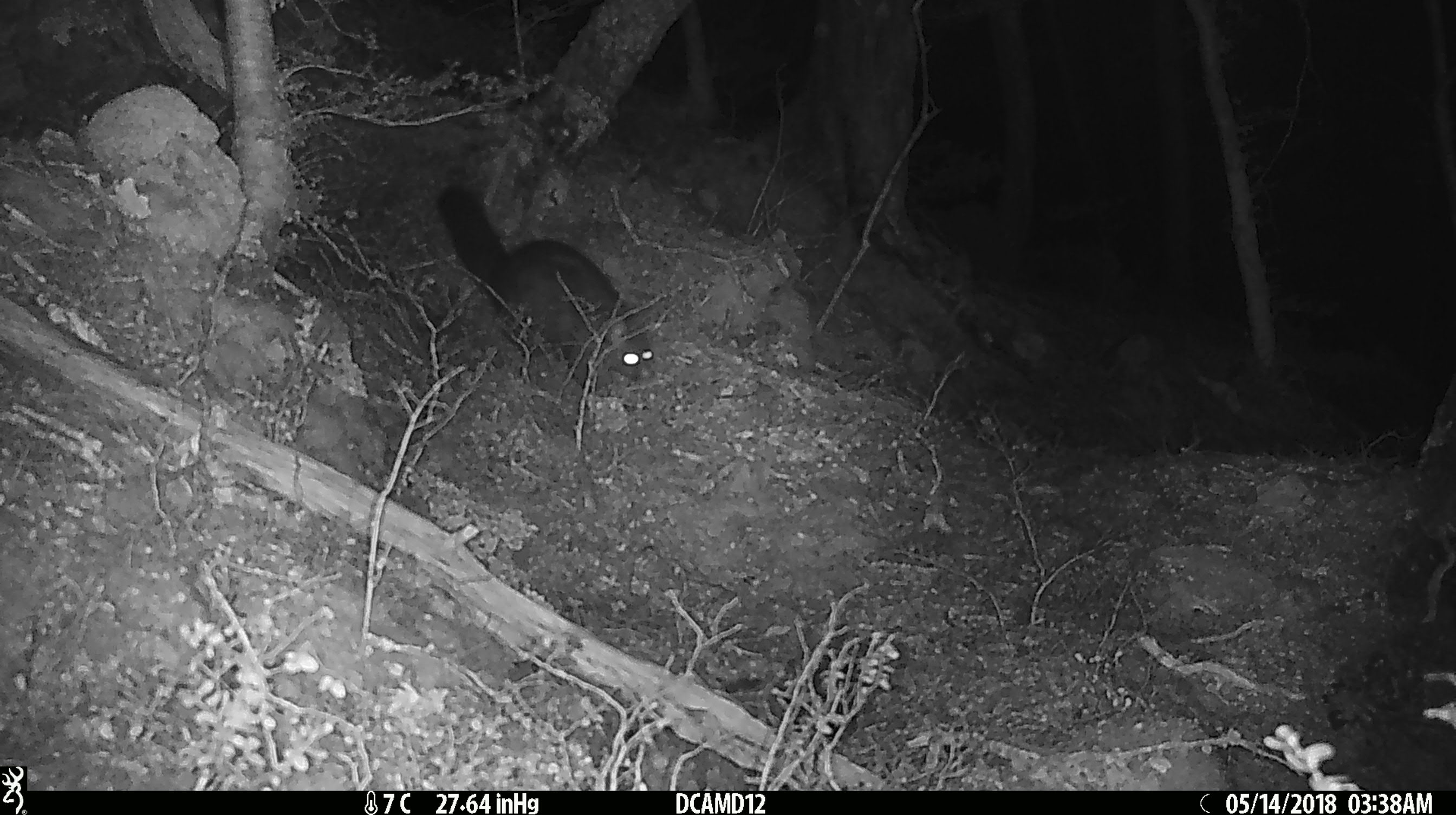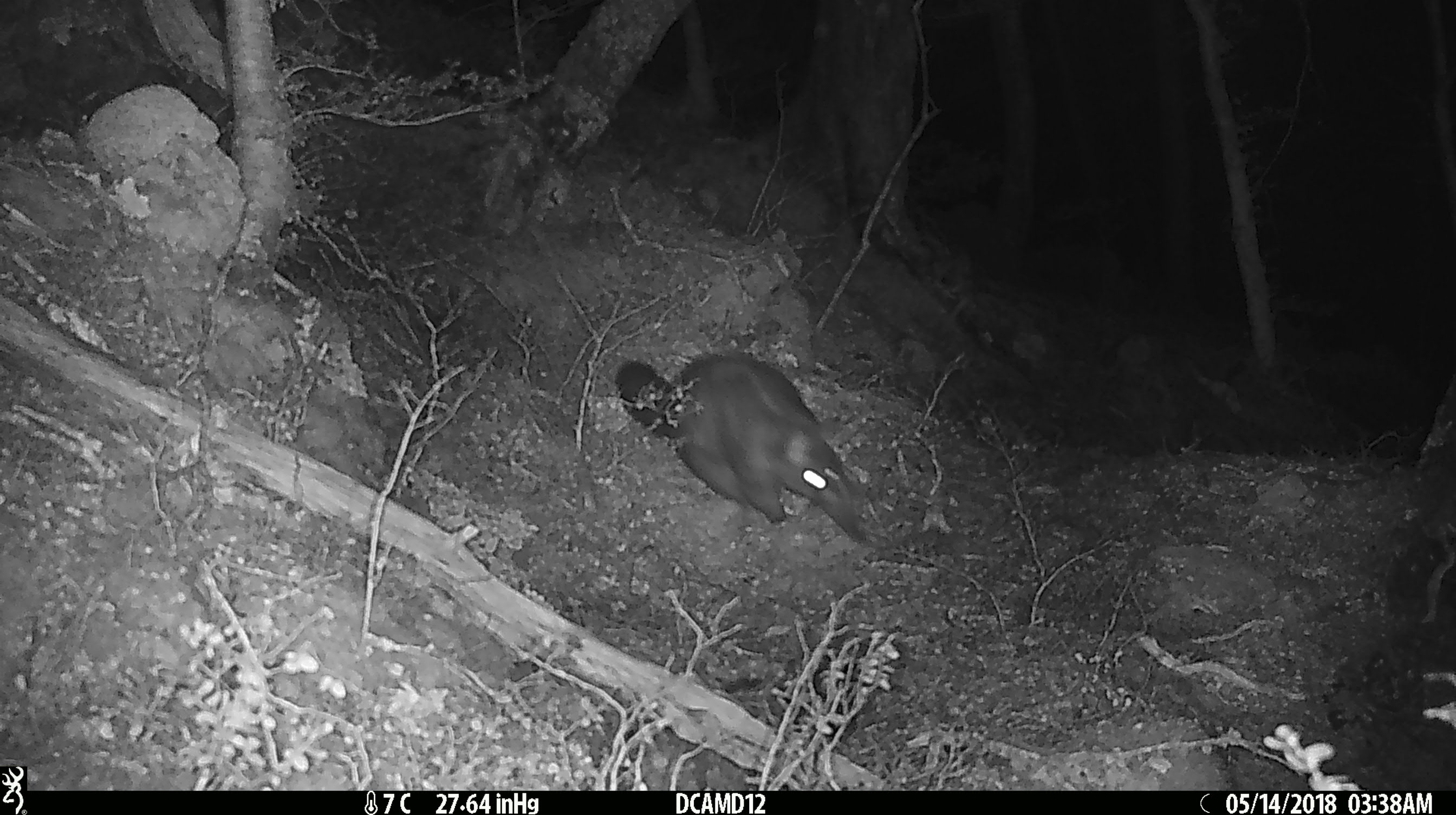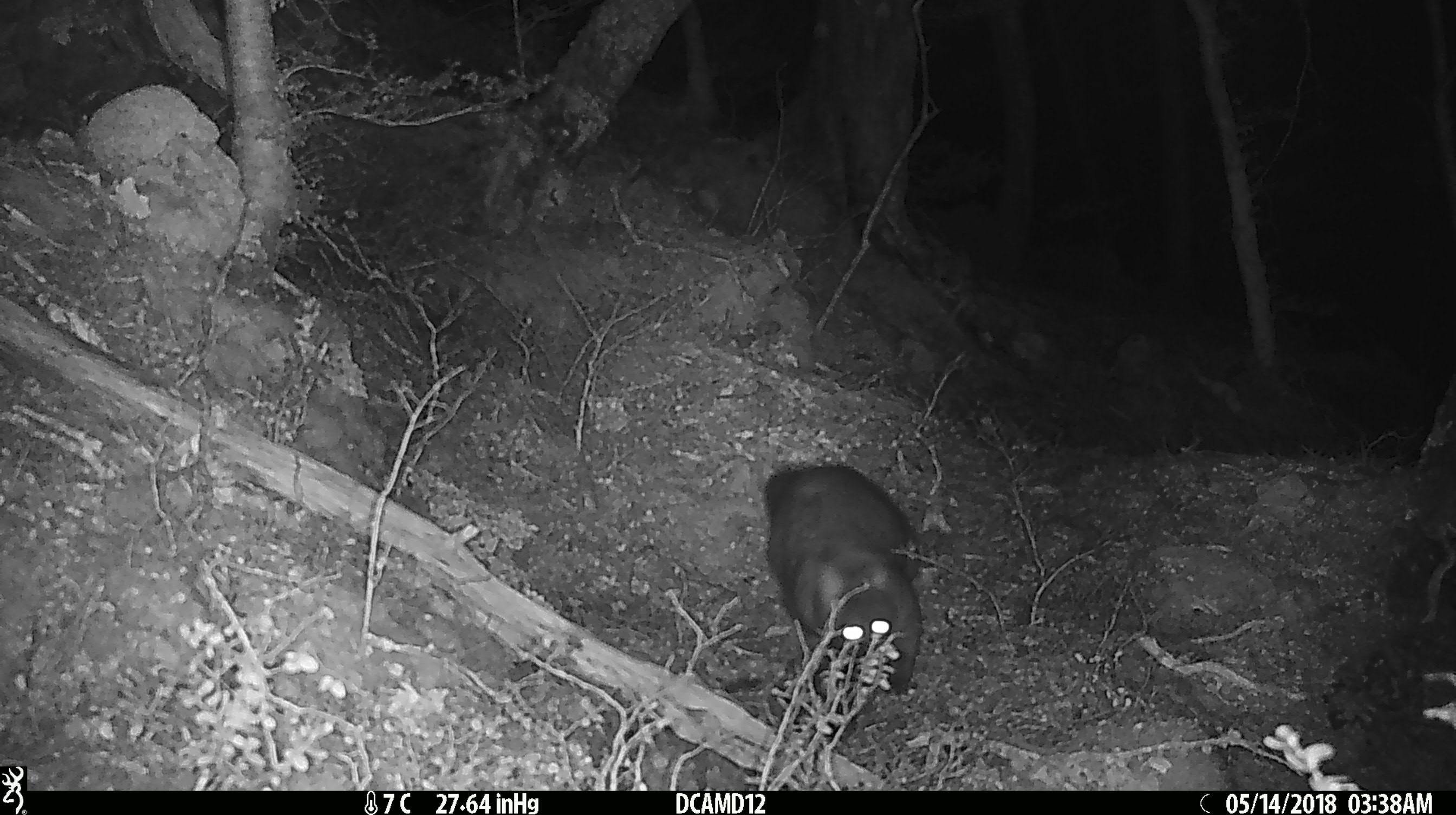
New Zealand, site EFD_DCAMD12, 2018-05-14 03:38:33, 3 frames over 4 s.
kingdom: Animalia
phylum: Chordata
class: Mammalia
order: Diprotodontia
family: Phalangeridae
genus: Trichosurus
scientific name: Trichosurus vulpecula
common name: common brushtail possum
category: possum